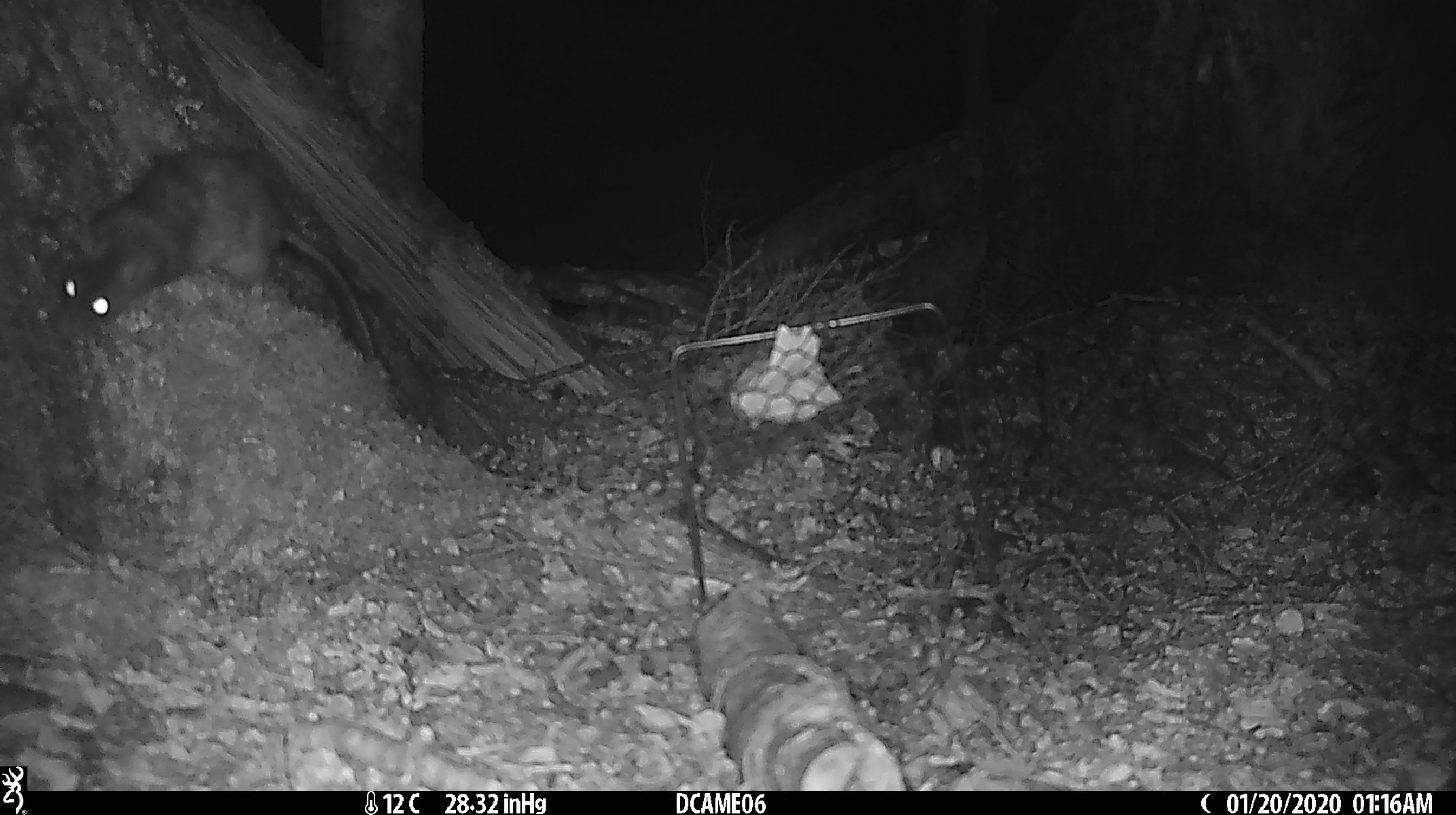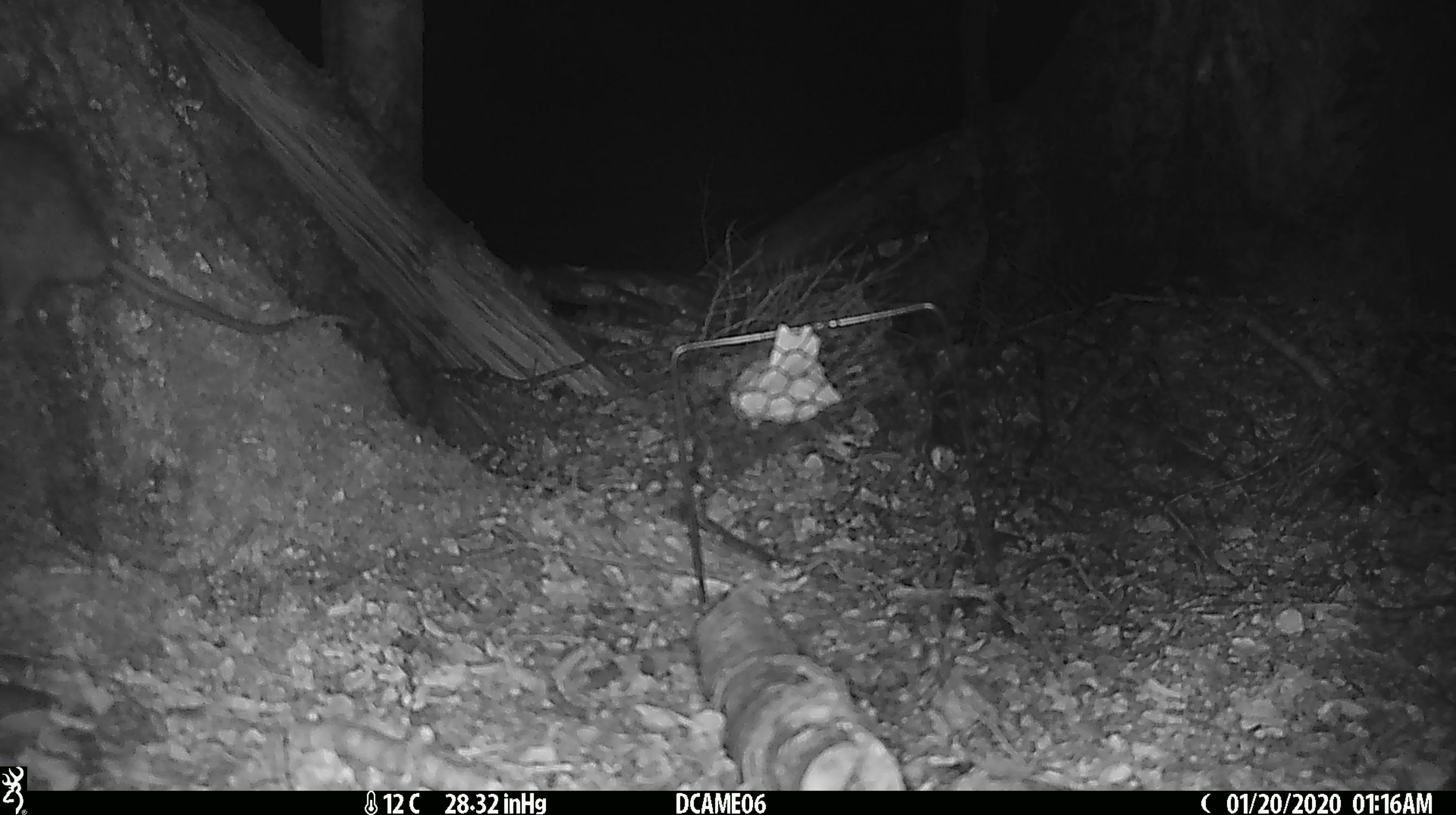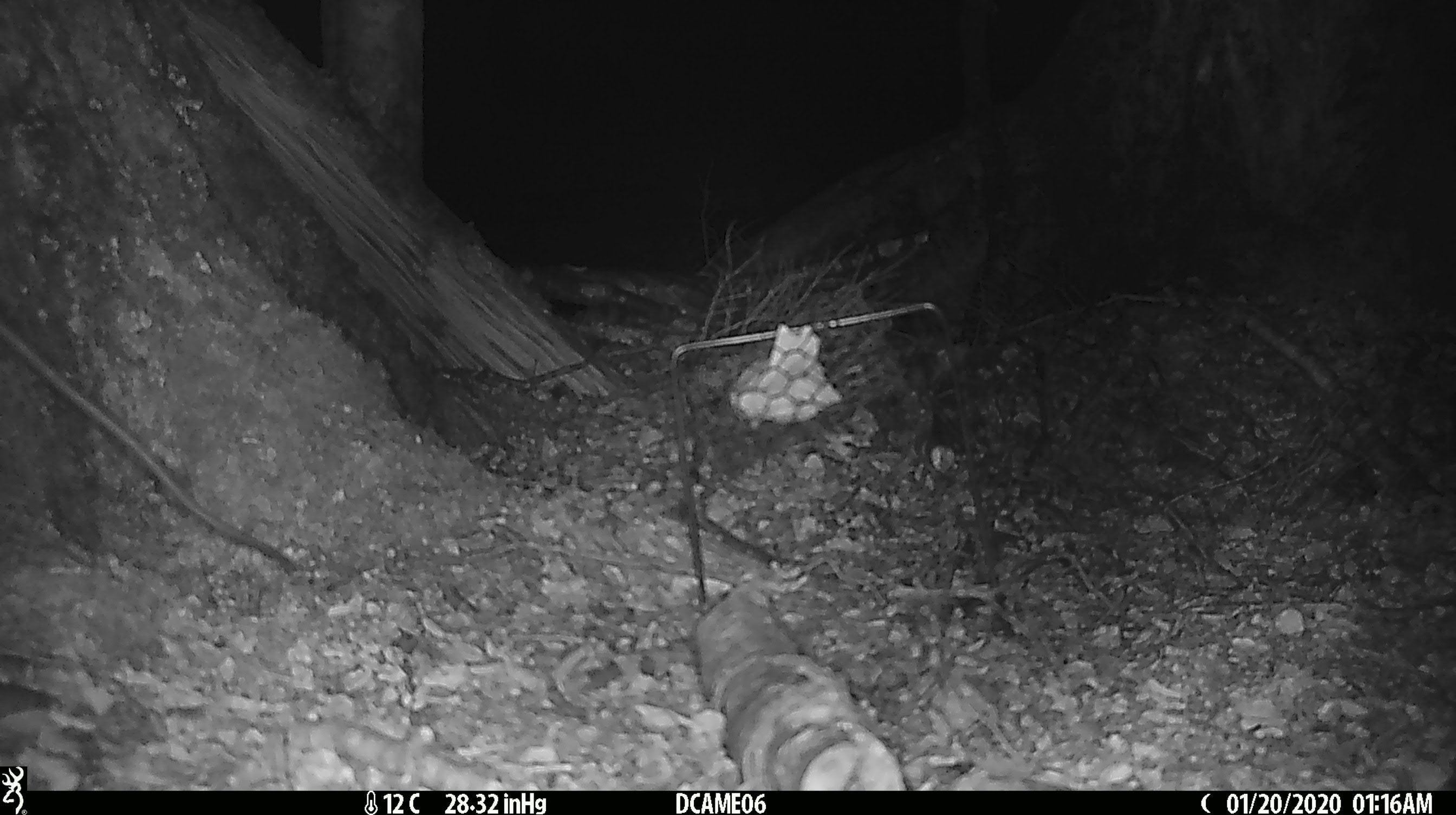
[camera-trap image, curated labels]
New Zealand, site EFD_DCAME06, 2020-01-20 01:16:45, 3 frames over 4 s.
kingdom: Animalia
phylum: Chordata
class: Mammalia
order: Rodentia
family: Muridae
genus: Rattus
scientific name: Rattus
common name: rat